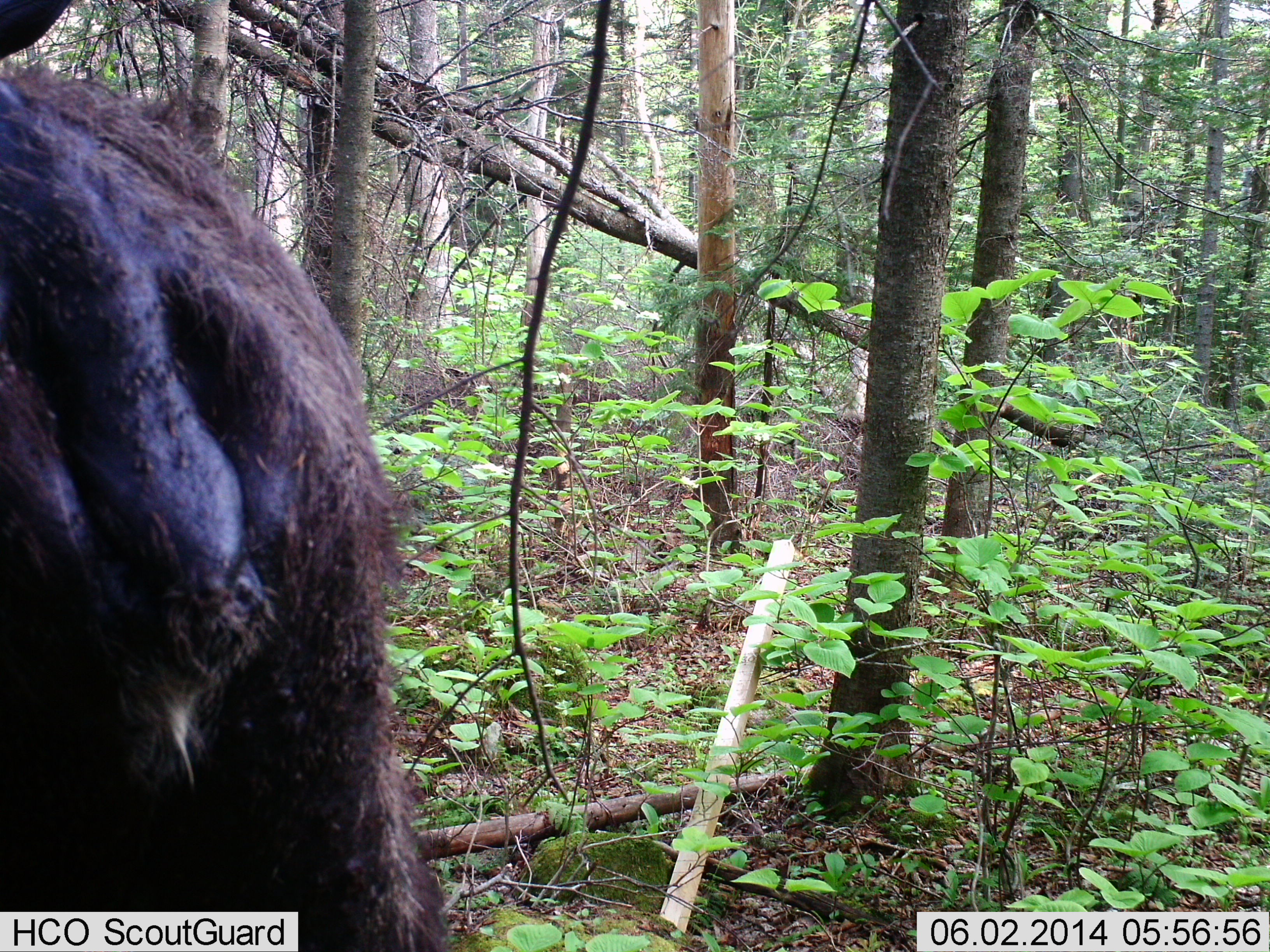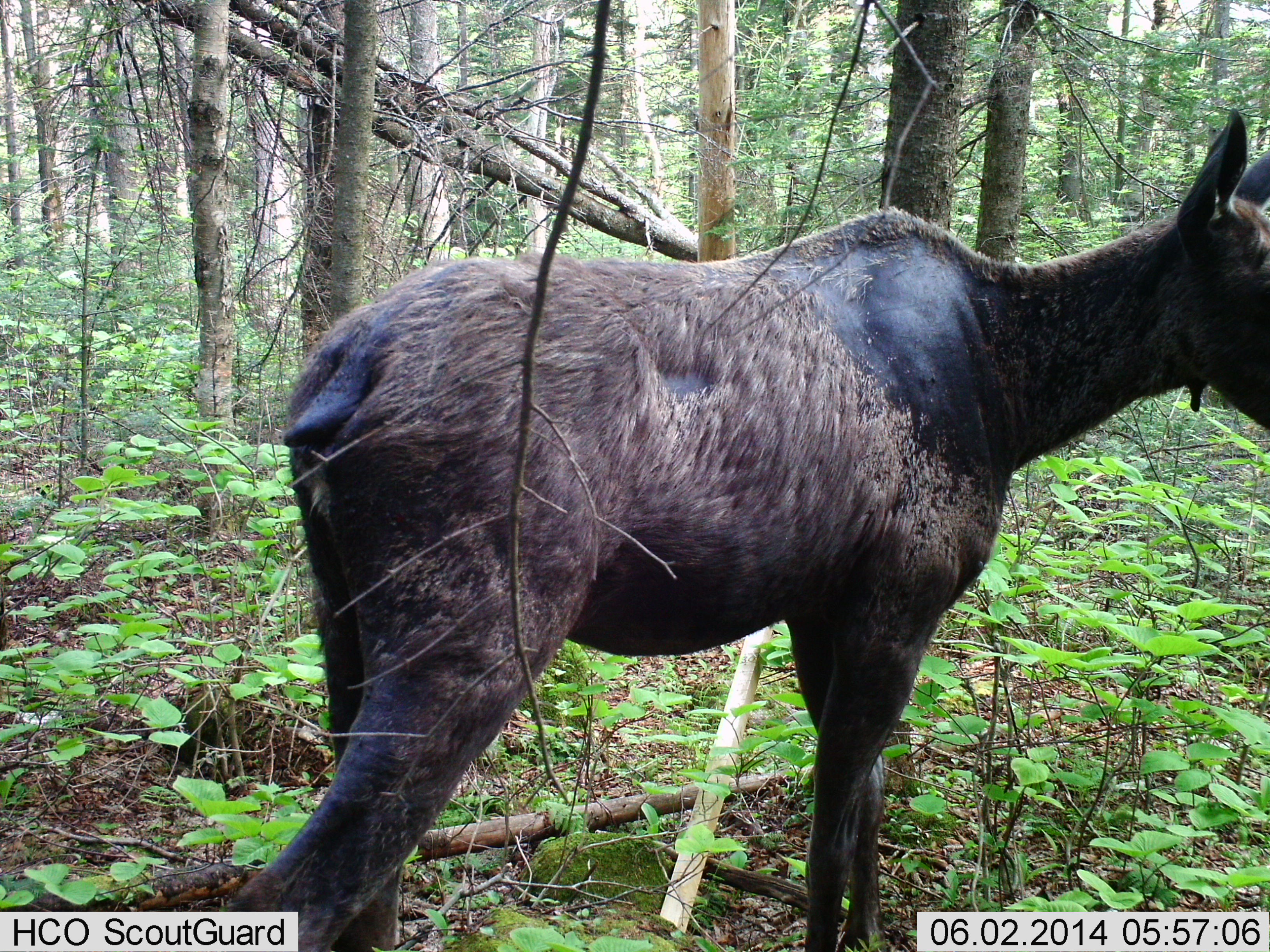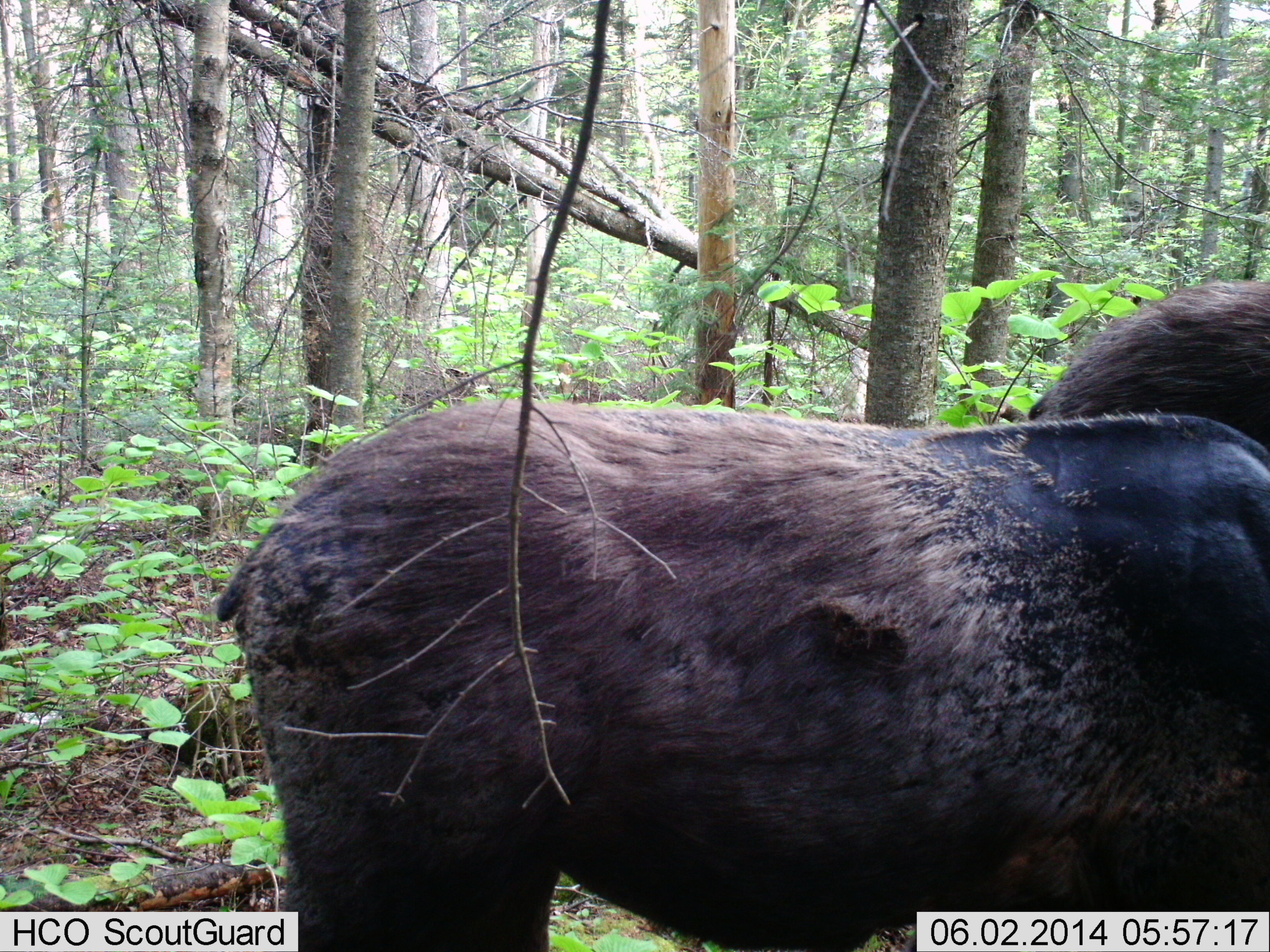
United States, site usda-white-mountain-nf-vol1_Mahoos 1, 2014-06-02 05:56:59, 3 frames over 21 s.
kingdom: Animalia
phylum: Chordata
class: Mammalia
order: Artiodactyla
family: Cervidae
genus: Alces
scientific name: Alces alces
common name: moose